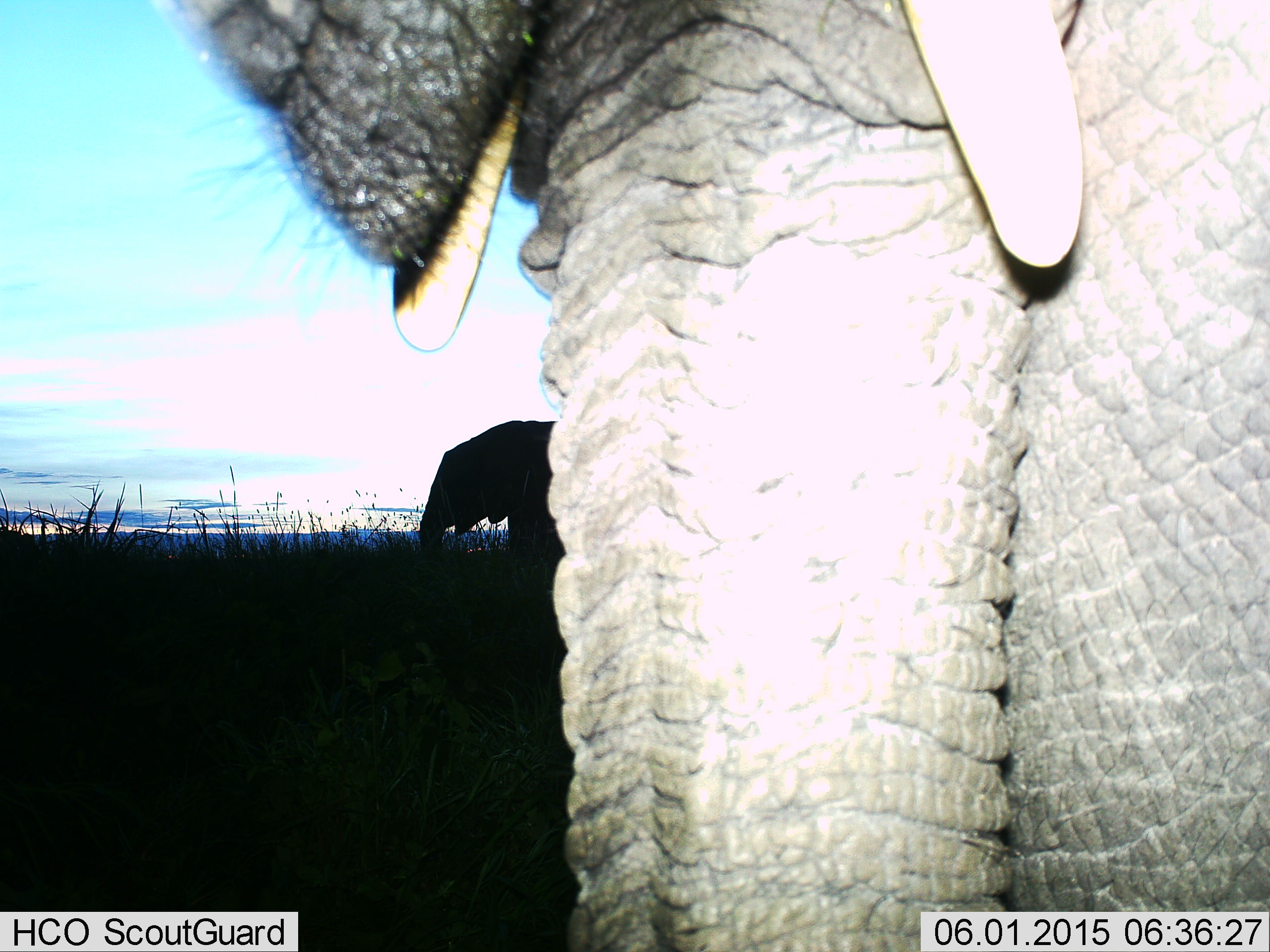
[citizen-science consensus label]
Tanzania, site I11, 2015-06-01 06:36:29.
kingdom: Animalia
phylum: Chordata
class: Mammalia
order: Proboscidea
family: Elephantidae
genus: Loxodonta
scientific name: Loxodonta africana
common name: african bush elephant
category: elephant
Elephant (african bush elephant) (Loxodonta africana), count 2. Behavior (volunteer vote fractions): standing 80%, resting 0%, moving 20%, interacting 0%. Young present (vote fraction): 0%. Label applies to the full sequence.